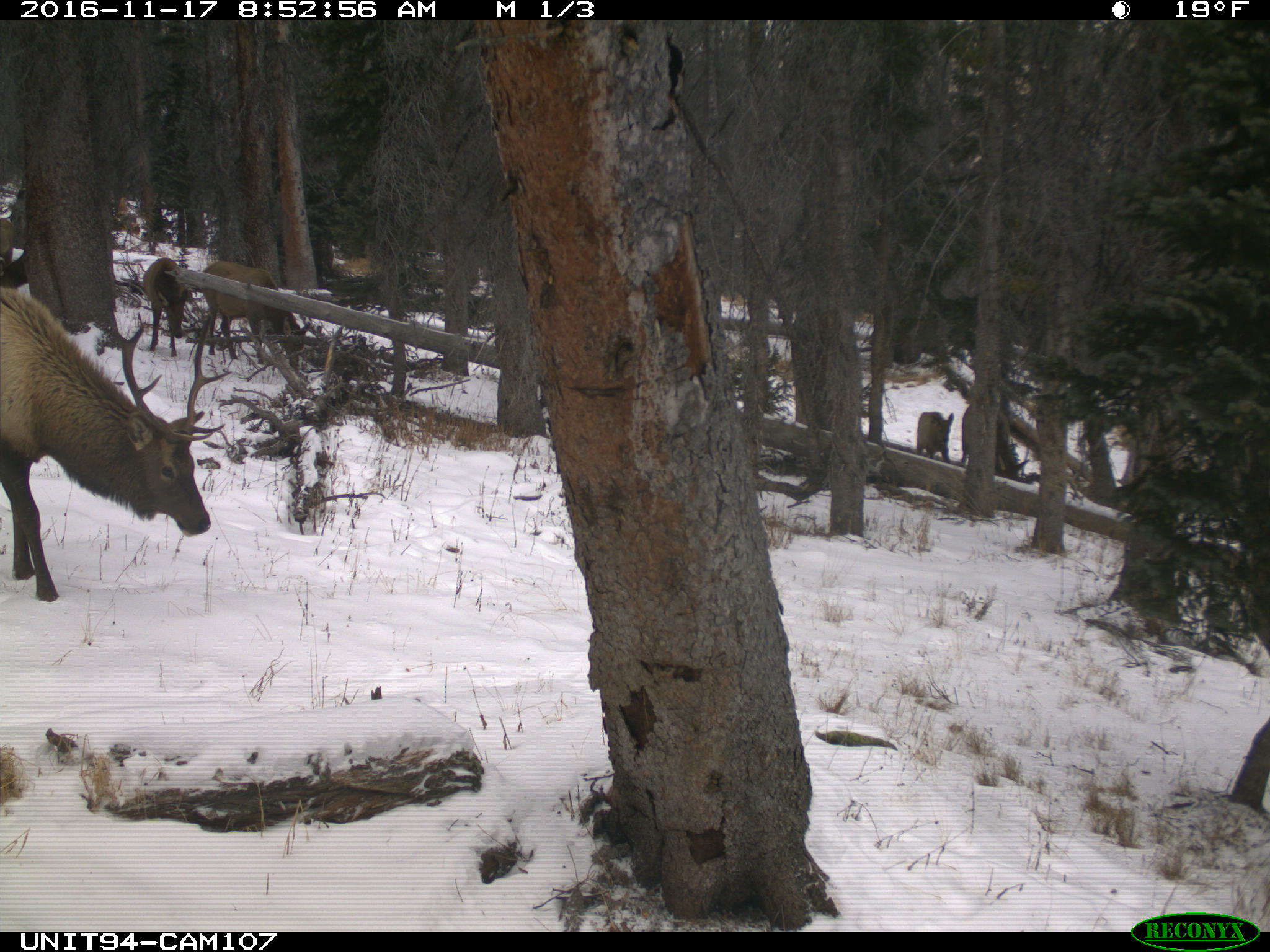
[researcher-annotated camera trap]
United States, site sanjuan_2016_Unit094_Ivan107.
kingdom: Animalia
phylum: Chordata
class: Mammalia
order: Artiodactyla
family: Cervidae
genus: Cervus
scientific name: Cervus elaphus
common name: red deer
Cervus elaphus (red deer).